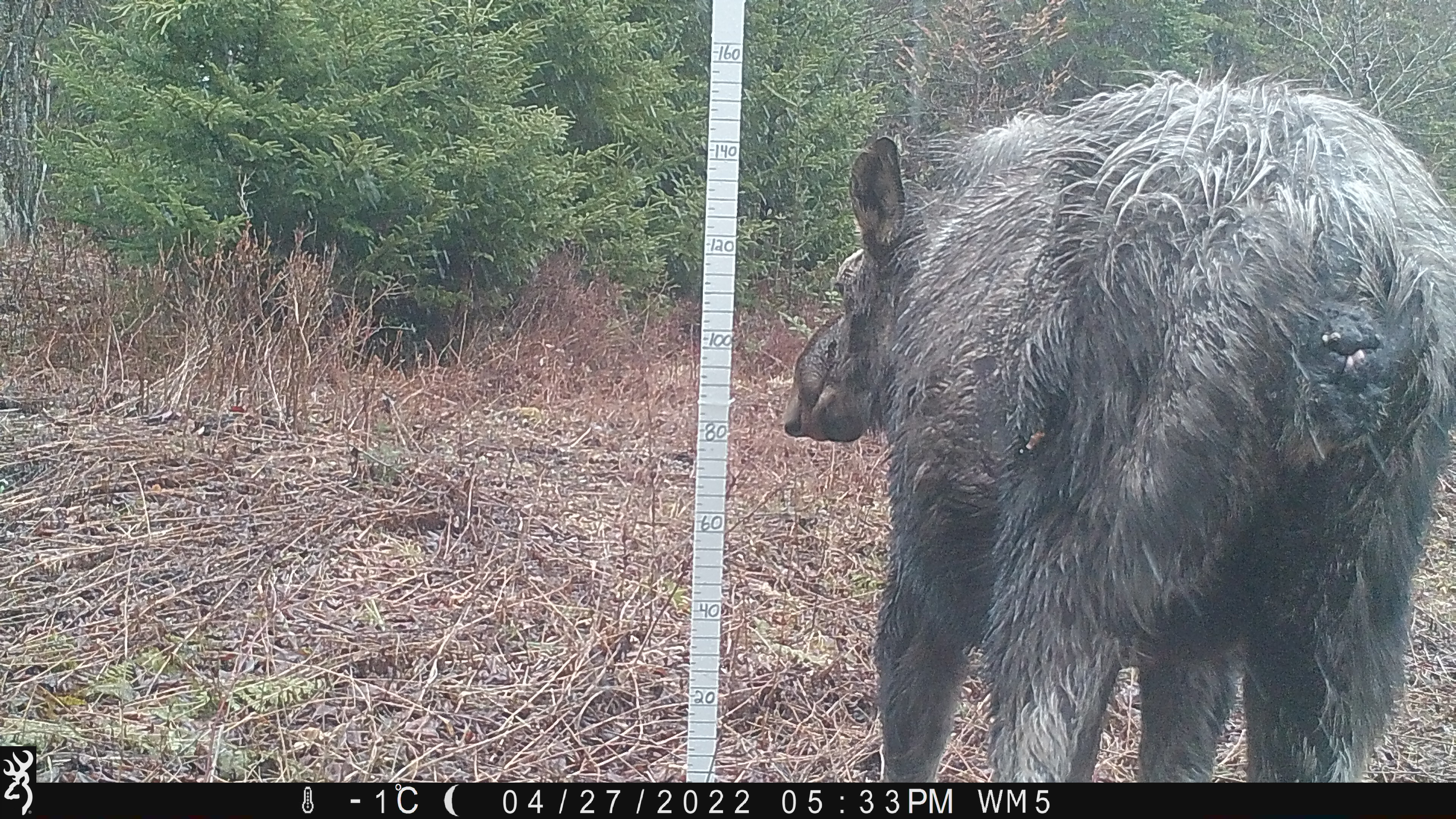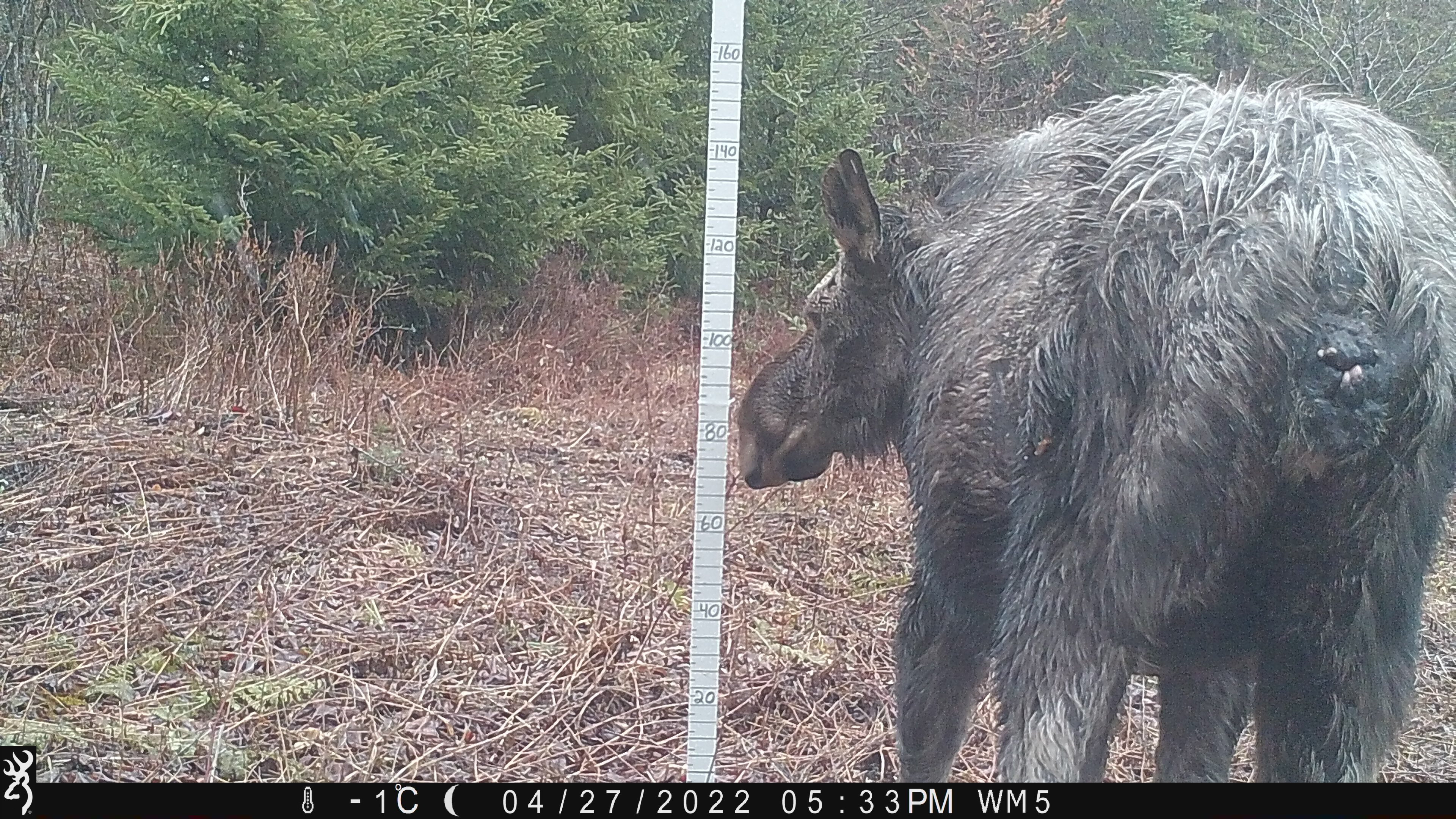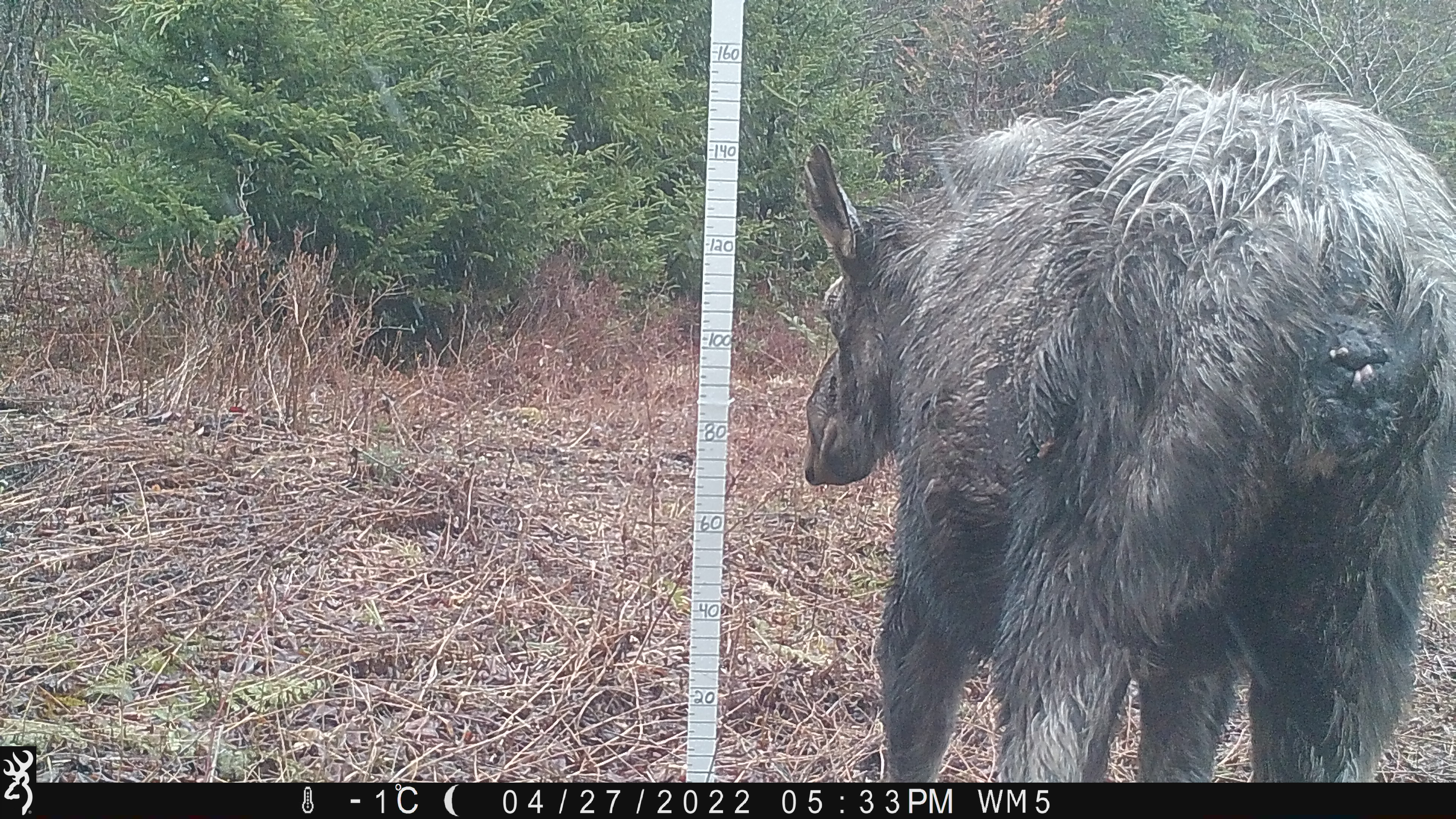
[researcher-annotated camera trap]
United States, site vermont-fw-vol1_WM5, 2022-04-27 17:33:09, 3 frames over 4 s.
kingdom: Animalia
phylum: Chordata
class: Mammalia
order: Artiodactyla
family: Cervidae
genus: Alces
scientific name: Alces alces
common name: moose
Moose (Alces alces).